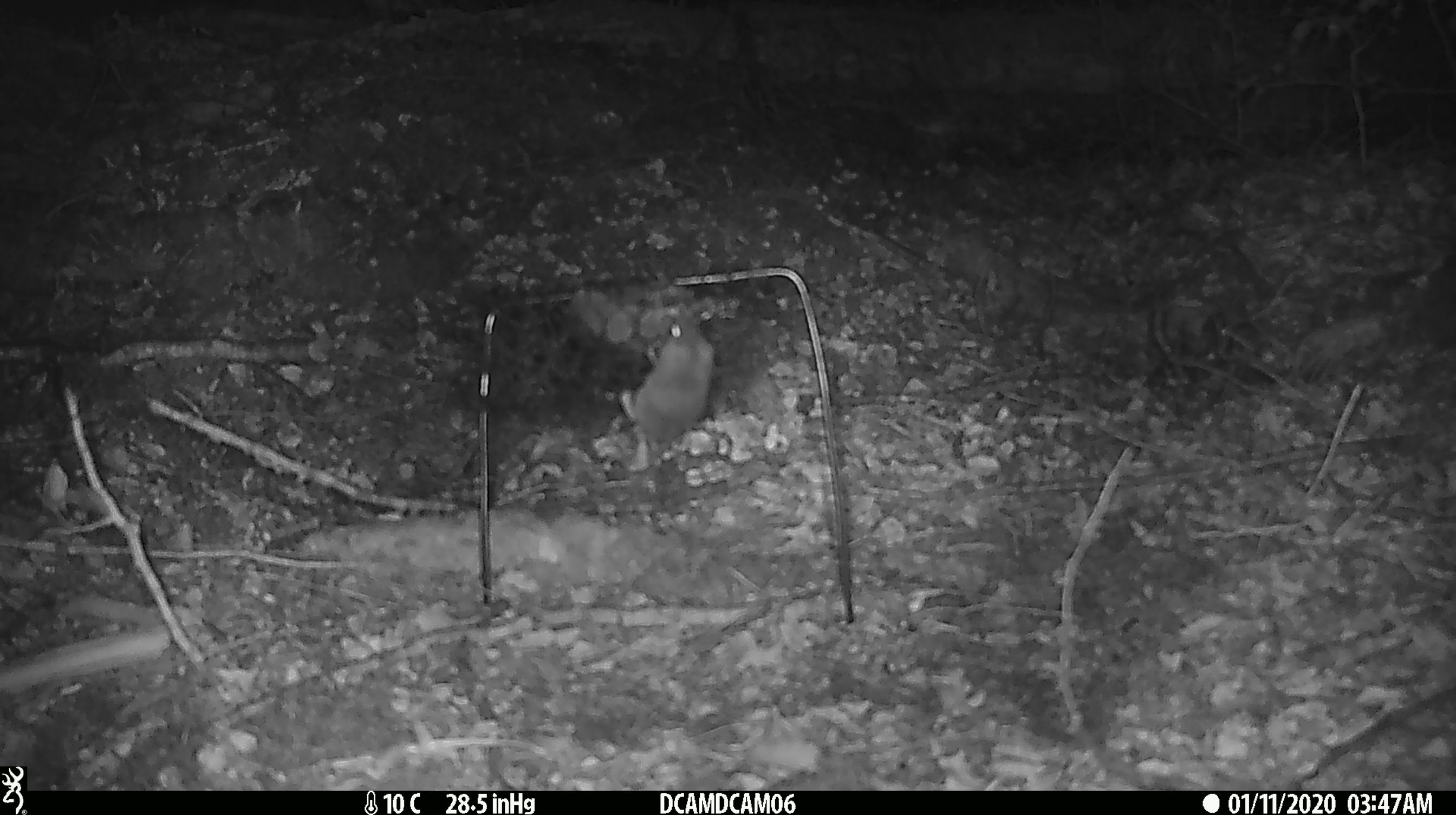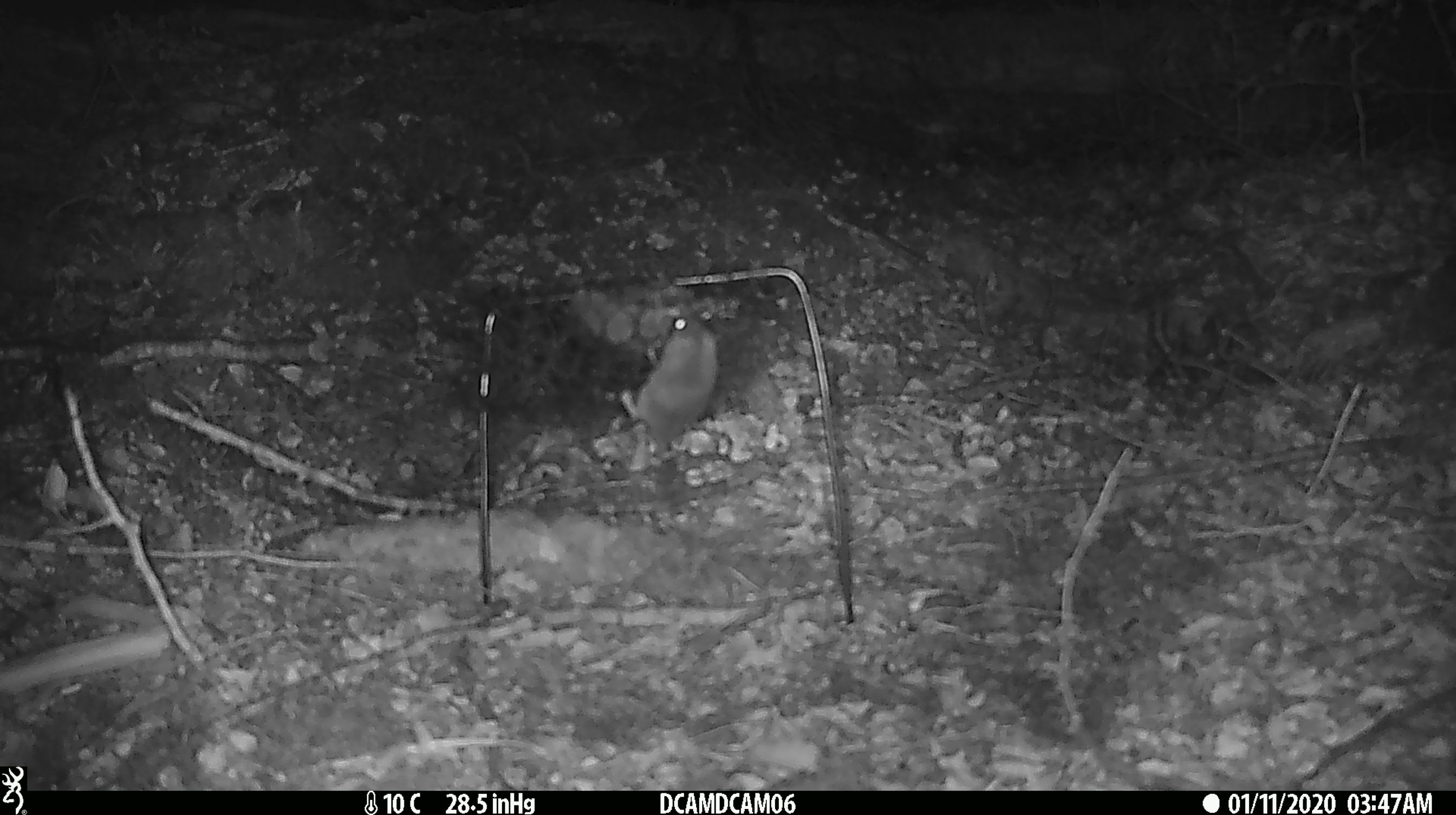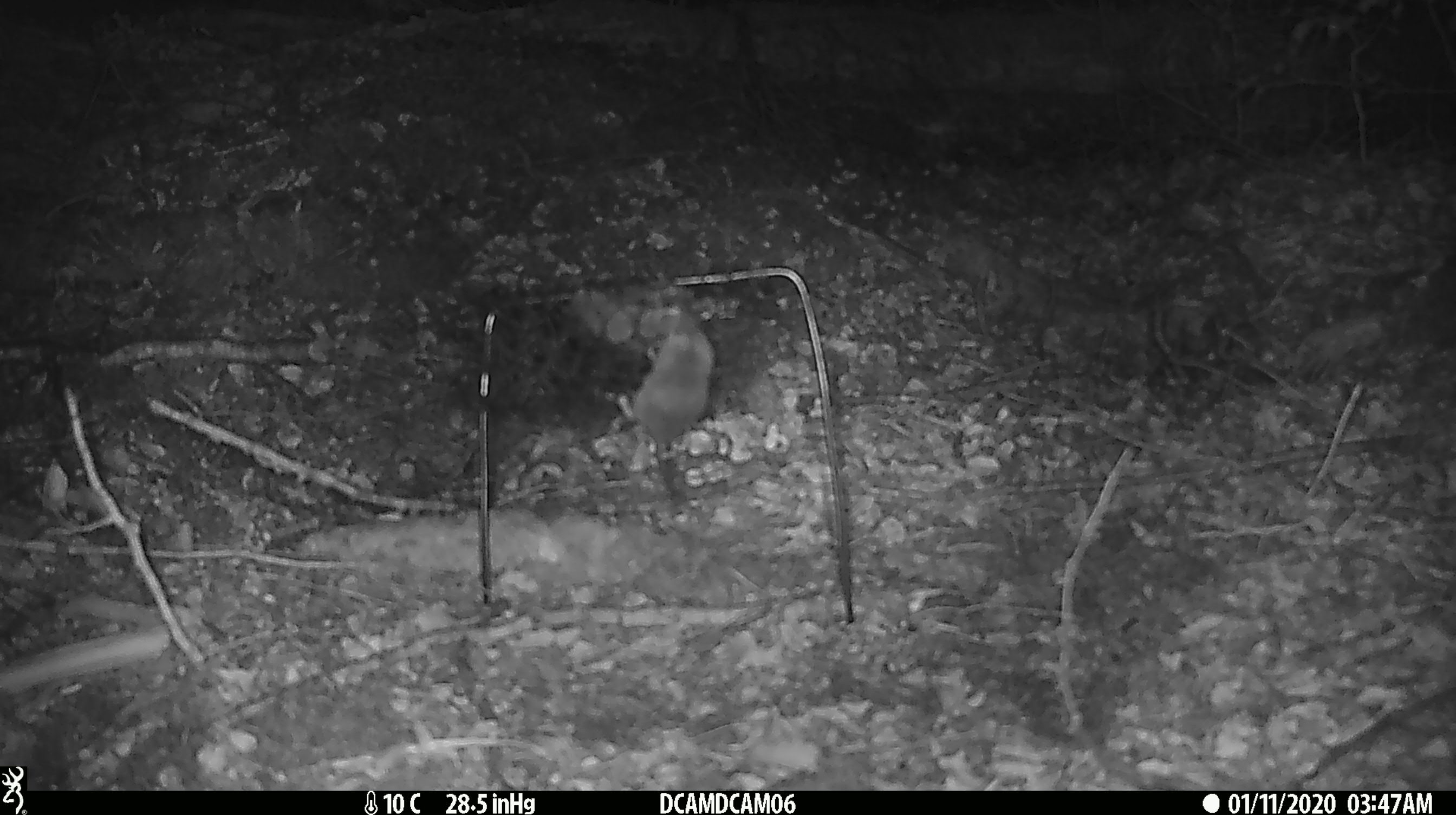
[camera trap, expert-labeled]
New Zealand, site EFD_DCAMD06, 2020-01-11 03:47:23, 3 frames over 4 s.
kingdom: Animalia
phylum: Chordata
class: Mammalia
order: Rodentia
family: Muridae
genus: Mus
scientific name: Mus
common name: mouse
Mouse (Mus).